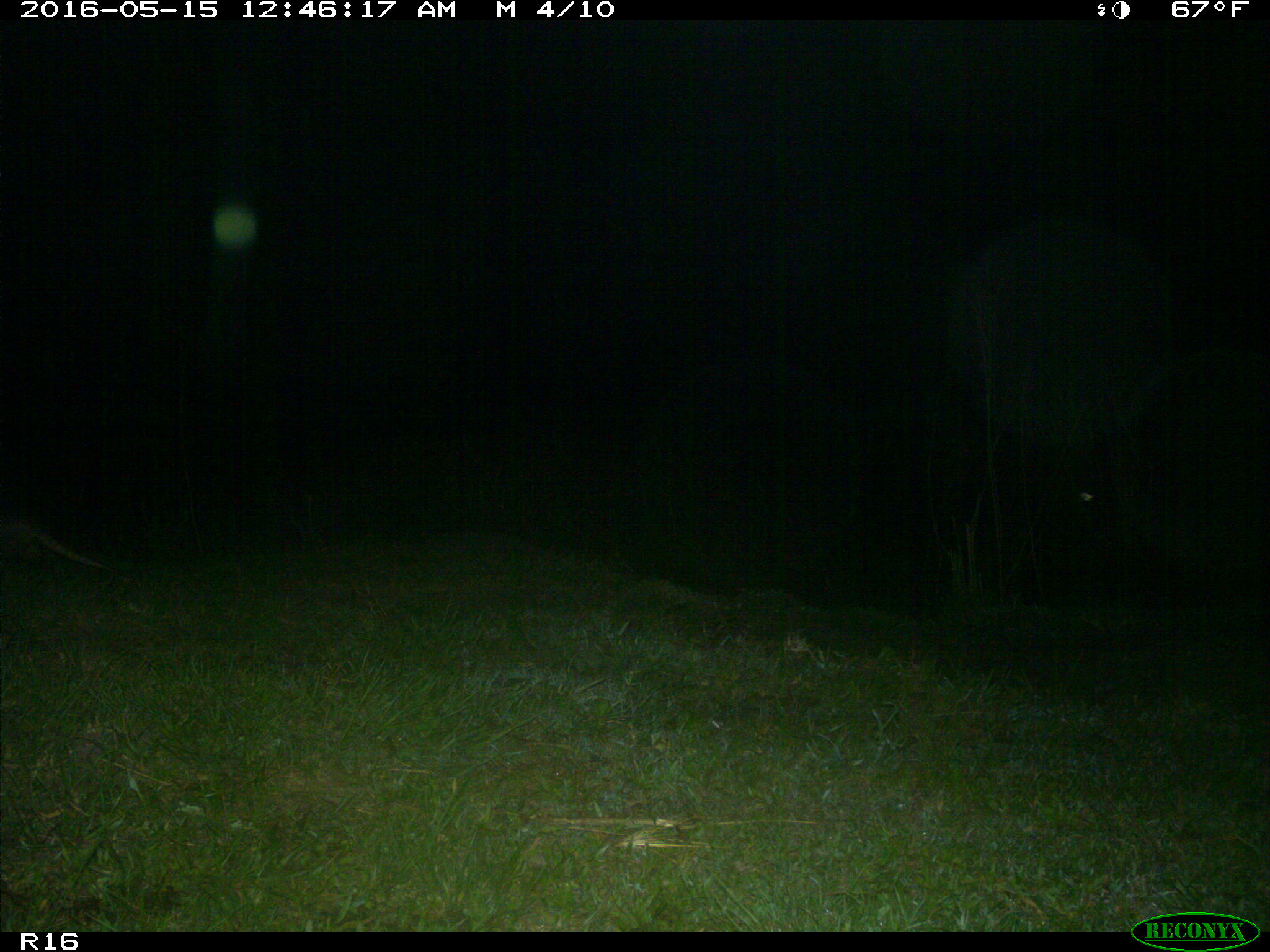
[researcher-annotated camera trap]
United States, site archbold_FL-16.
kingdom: Animalia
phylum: Chordata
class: Mammalia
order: Cingulata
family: Dasypodidae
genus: Dasypus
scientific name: Dasypus novemcinctus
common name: nine-banded armadillo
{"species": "Dasypus novemcinctus (nine-banded armadillo)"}